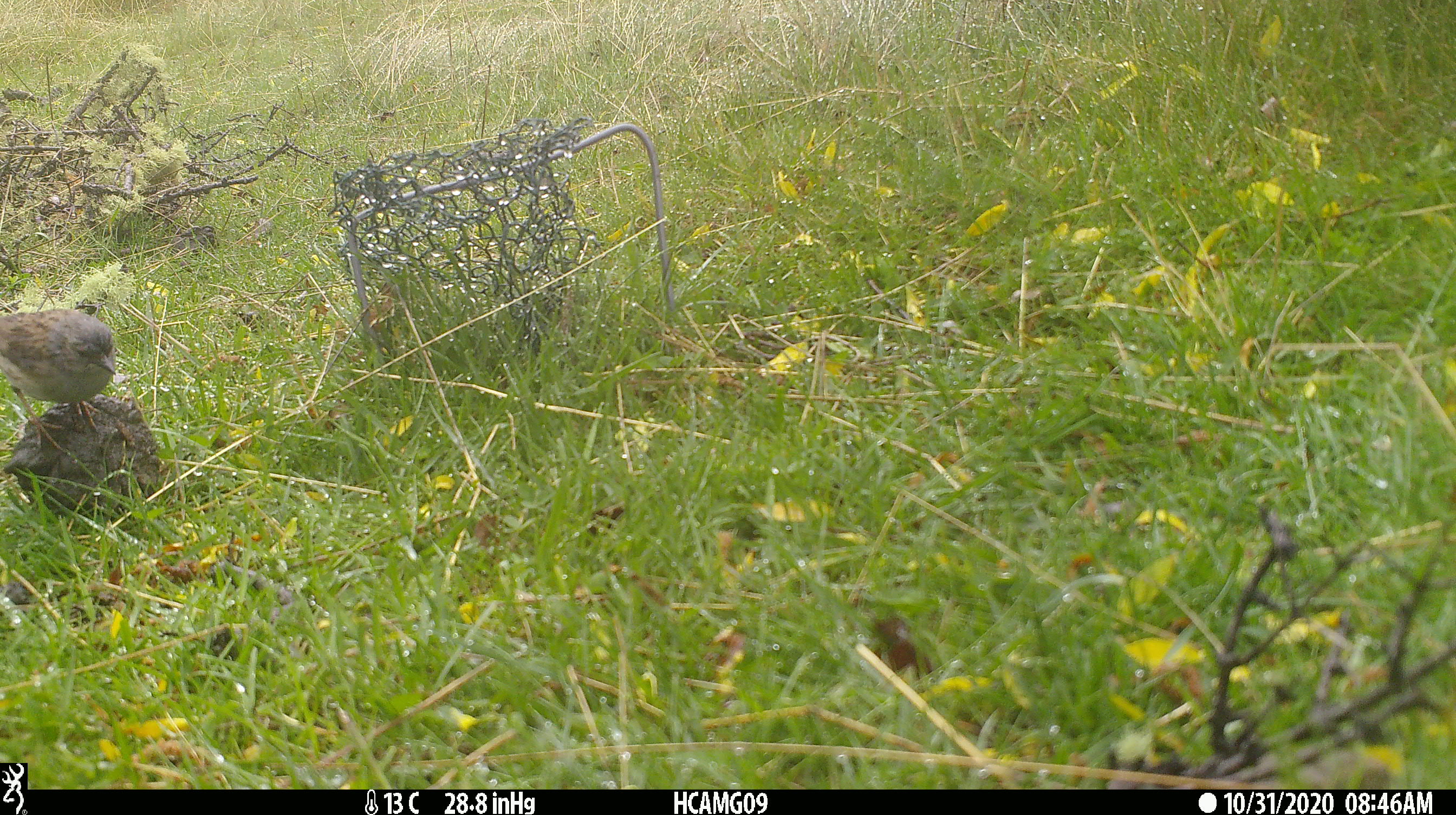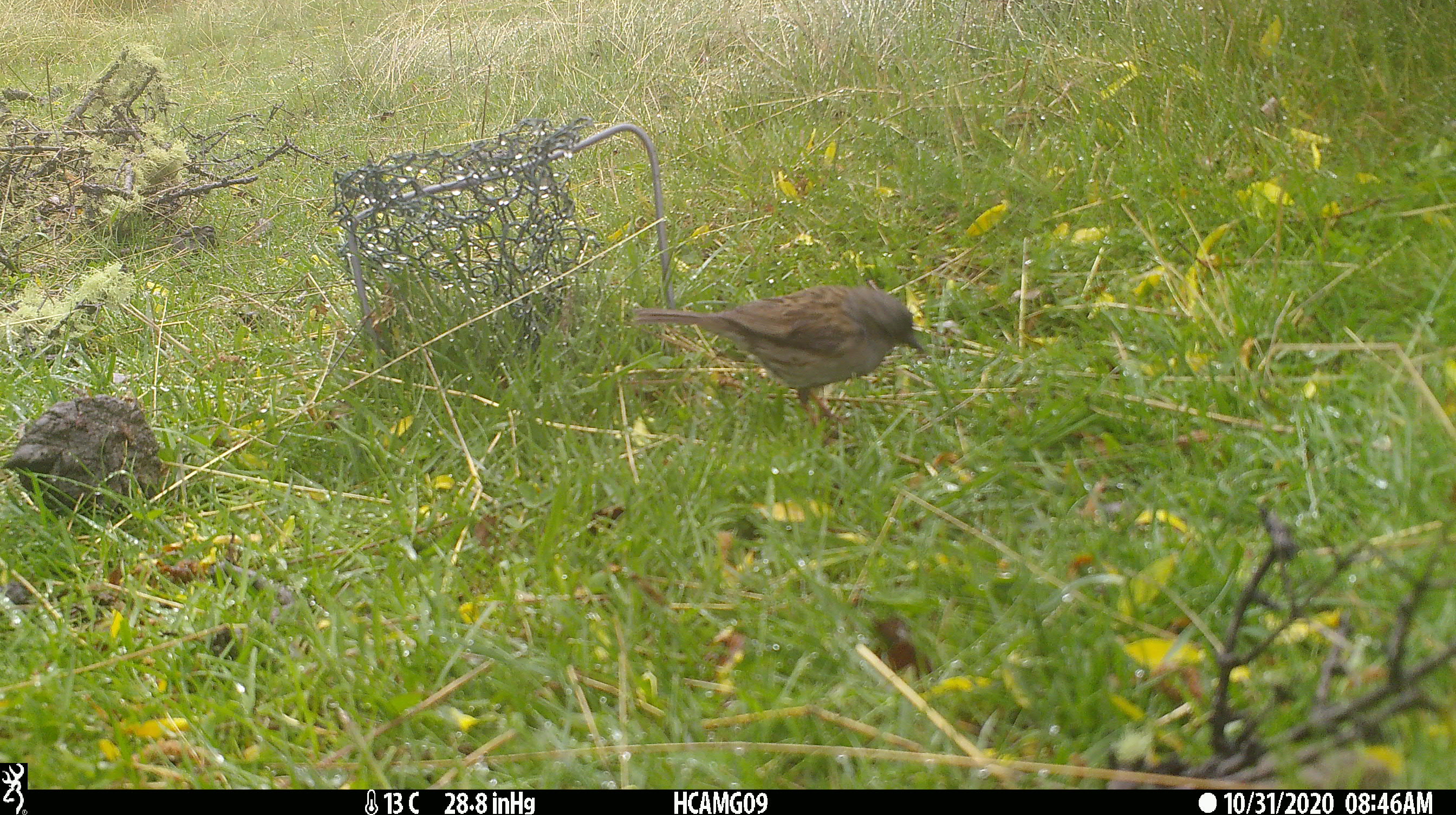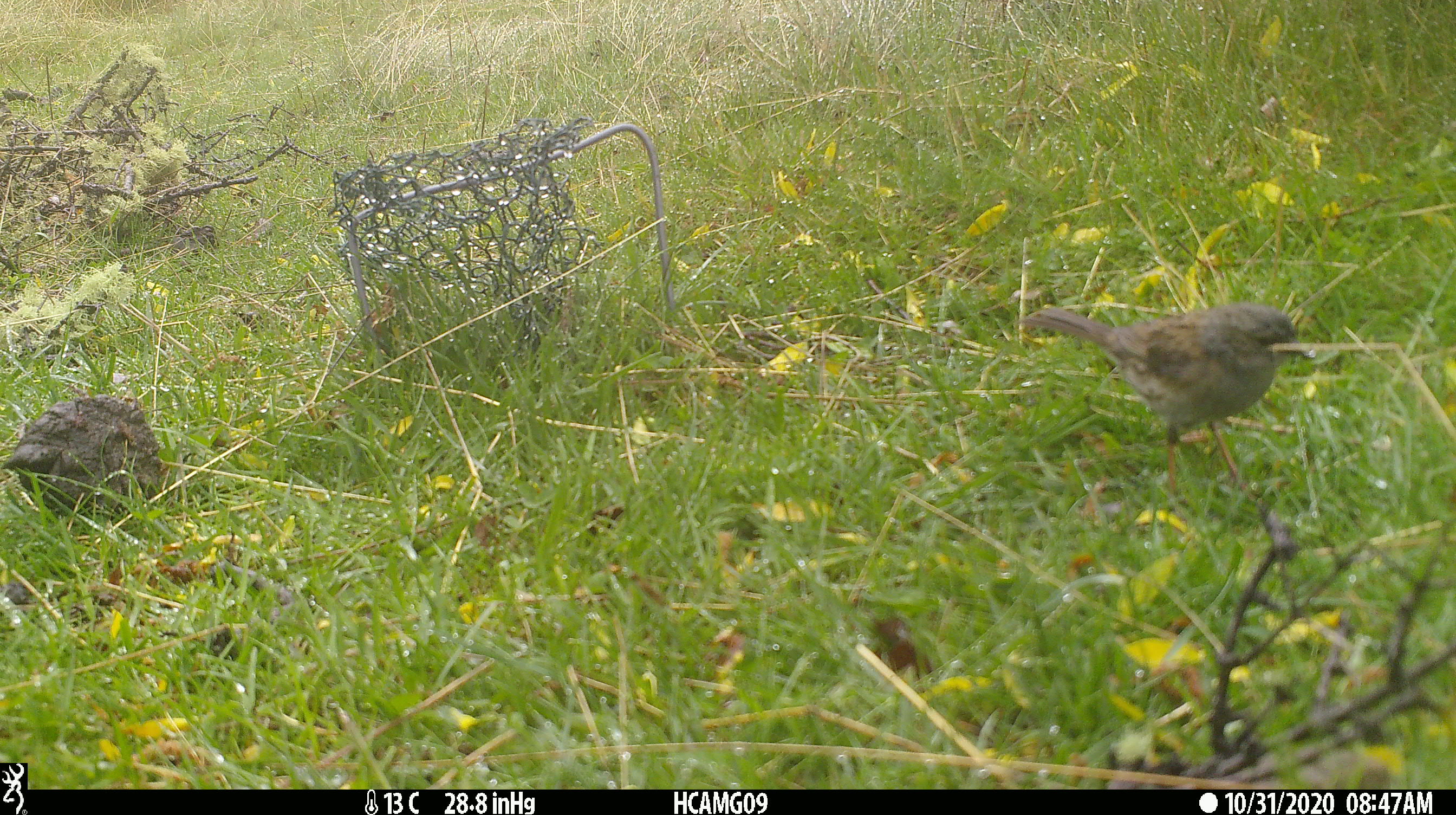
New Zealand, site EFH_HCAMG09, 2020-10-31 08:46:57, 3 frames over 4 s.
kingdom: Animalia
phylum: Chordata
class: Aves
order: Passeriformes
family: Prunellidae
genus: Prunella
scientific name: Prunella modularis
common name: dunnock